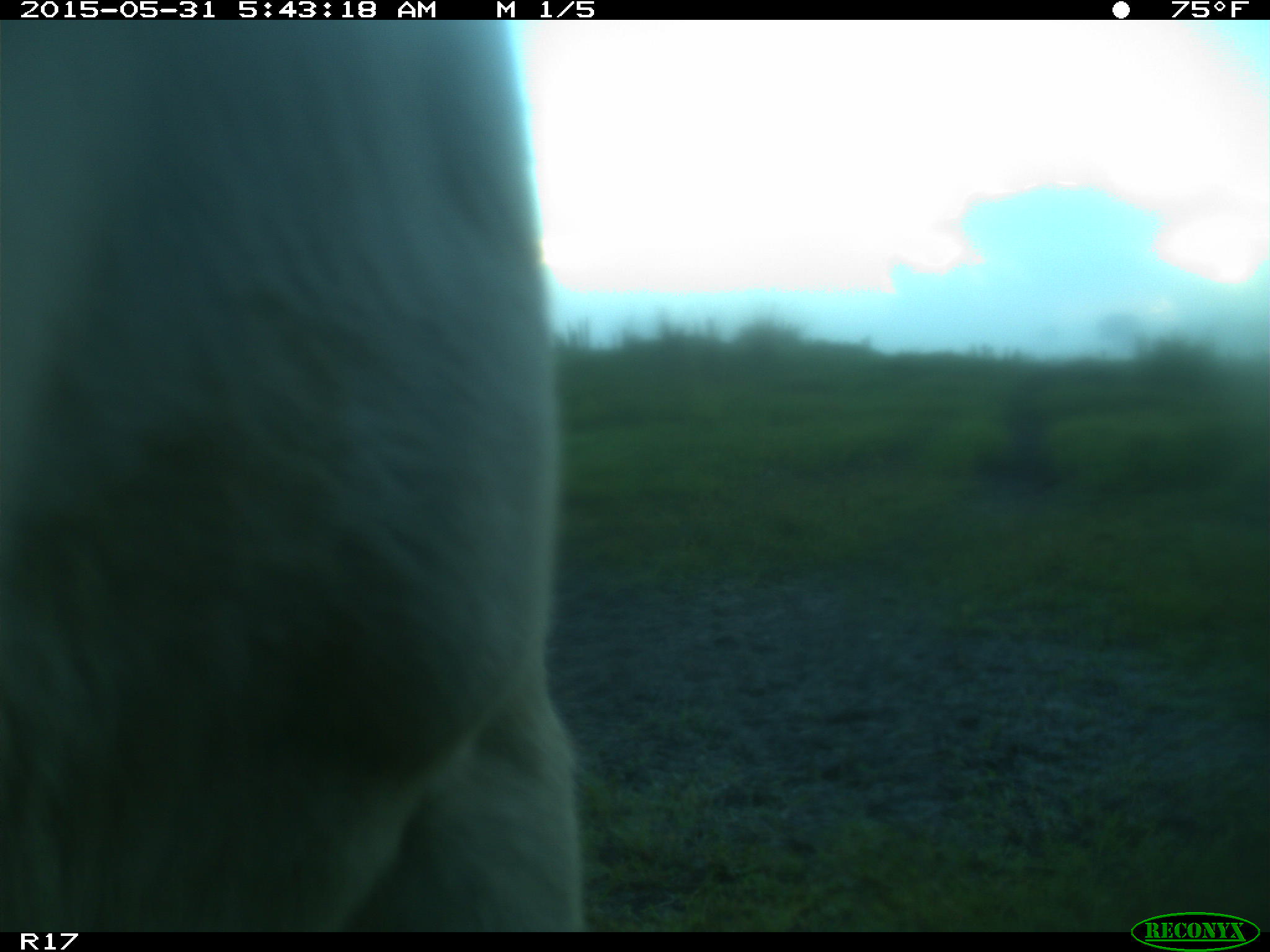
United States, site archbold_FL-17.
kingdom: Animalia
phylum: Chordata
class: Mammalia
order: Artiodactyla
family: Bovidae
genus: Bos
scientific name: Bos taurus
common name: domestic cow